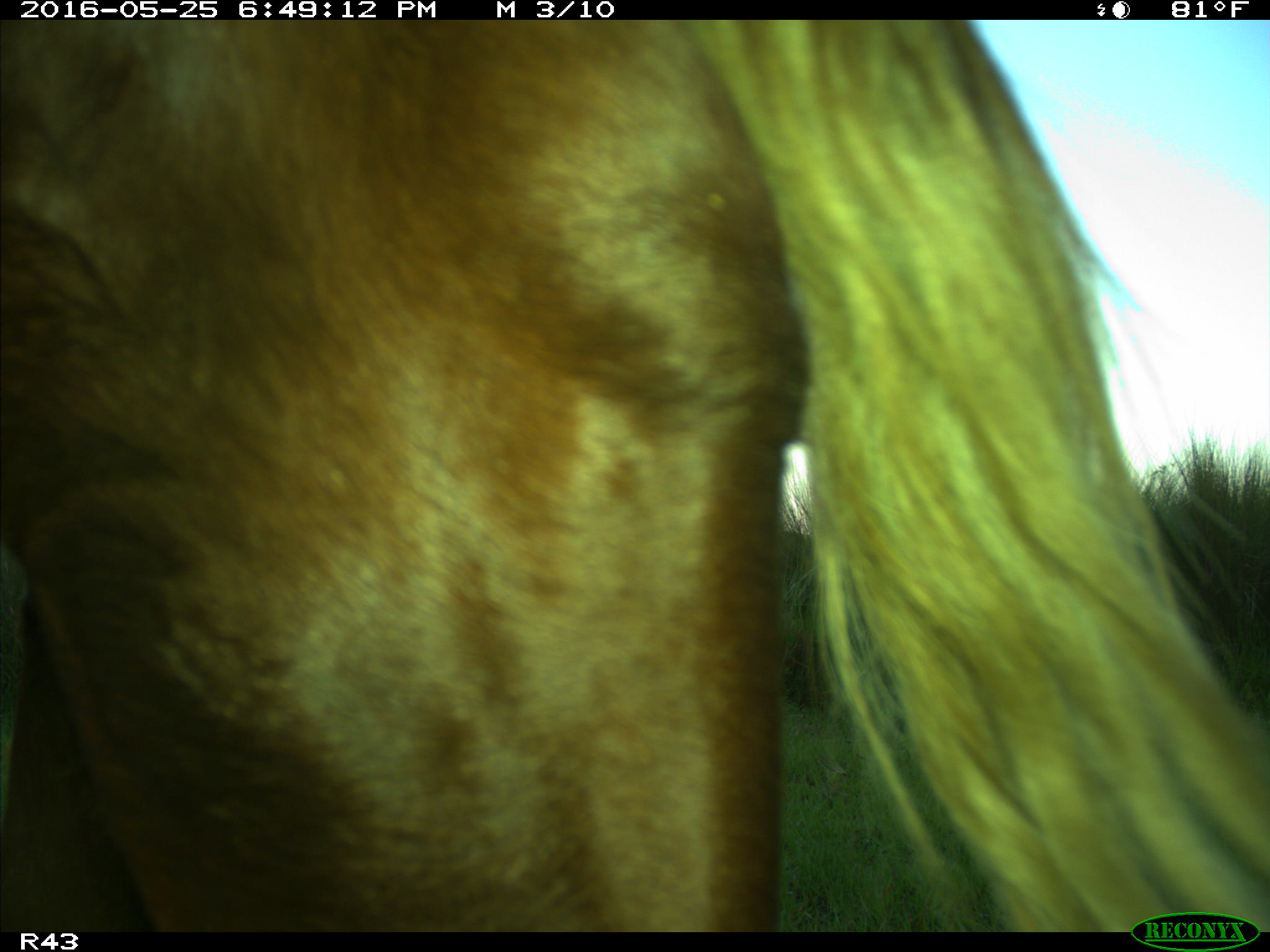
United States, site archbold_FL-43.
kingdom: Animalia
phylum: Chordata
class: Mammalia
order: Artiodactyla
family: Bovidae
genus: Bos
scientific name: Bos taurus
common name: domestic cow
Bos taurus (domestic cow).